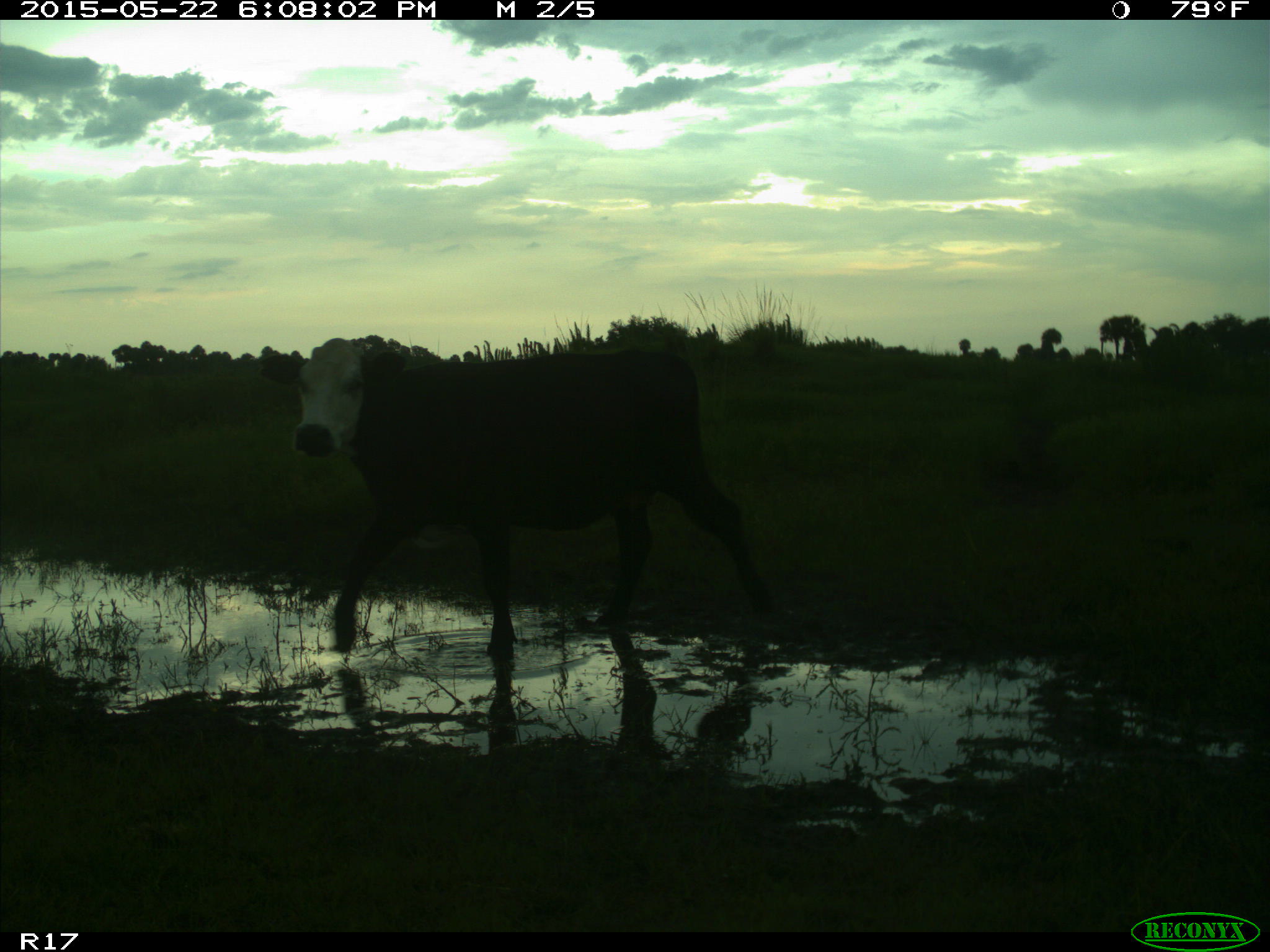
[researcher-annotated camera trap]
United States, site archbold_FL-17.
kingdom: Animalia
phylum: Chordata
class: Mammalia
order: Artiodactyla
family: Bovidae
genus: Bos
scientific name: Bos taurus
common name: domestic cow